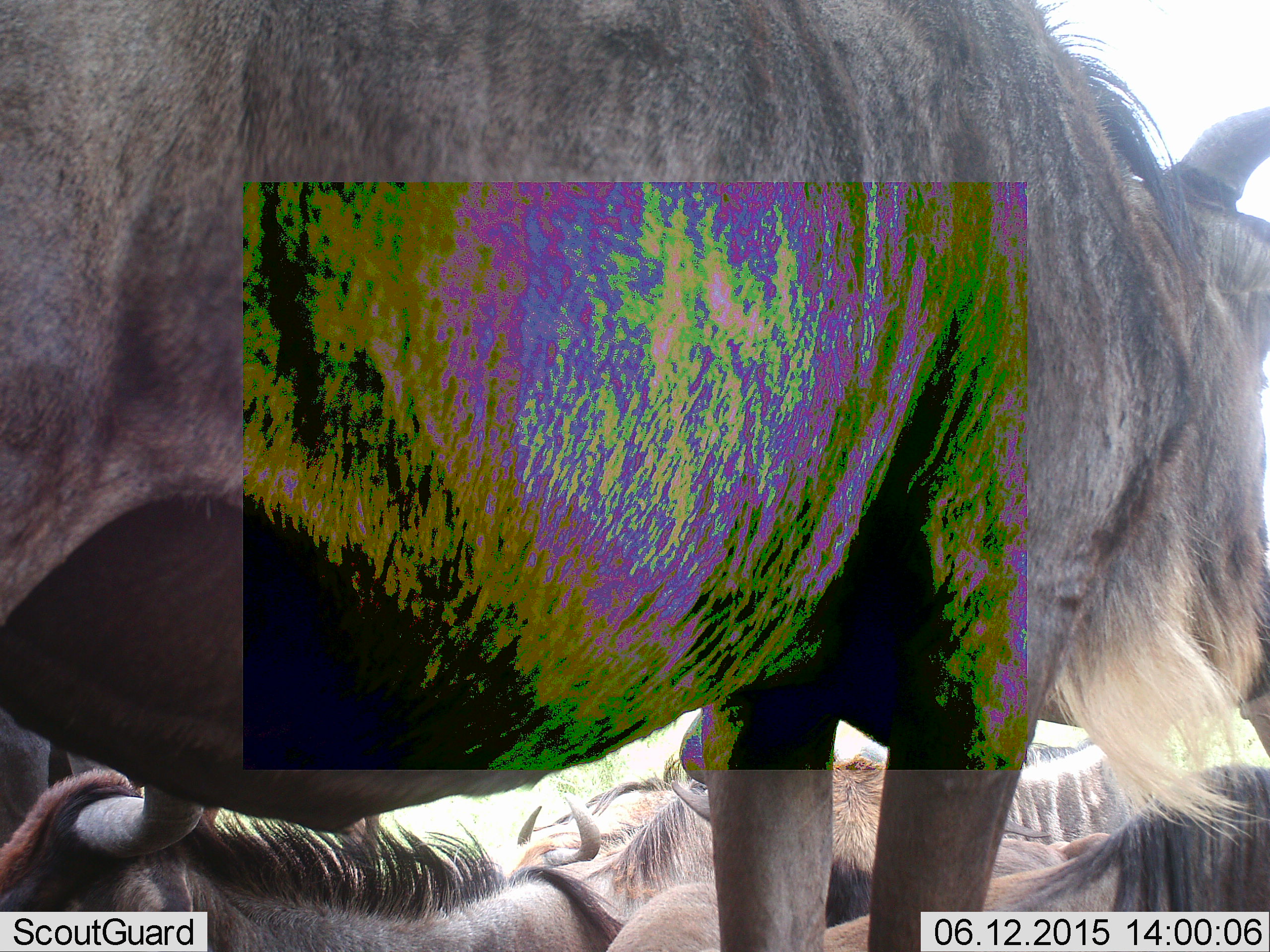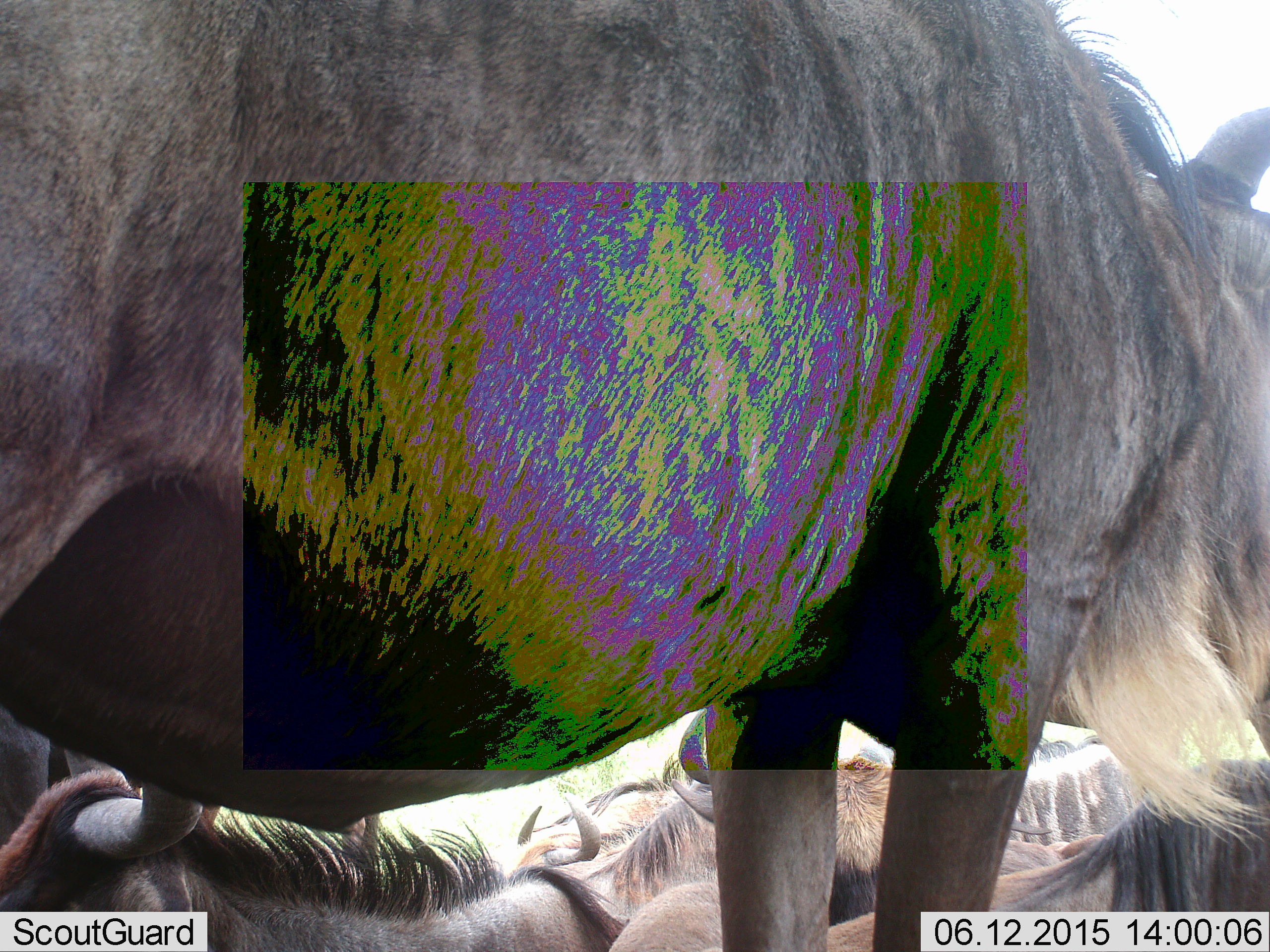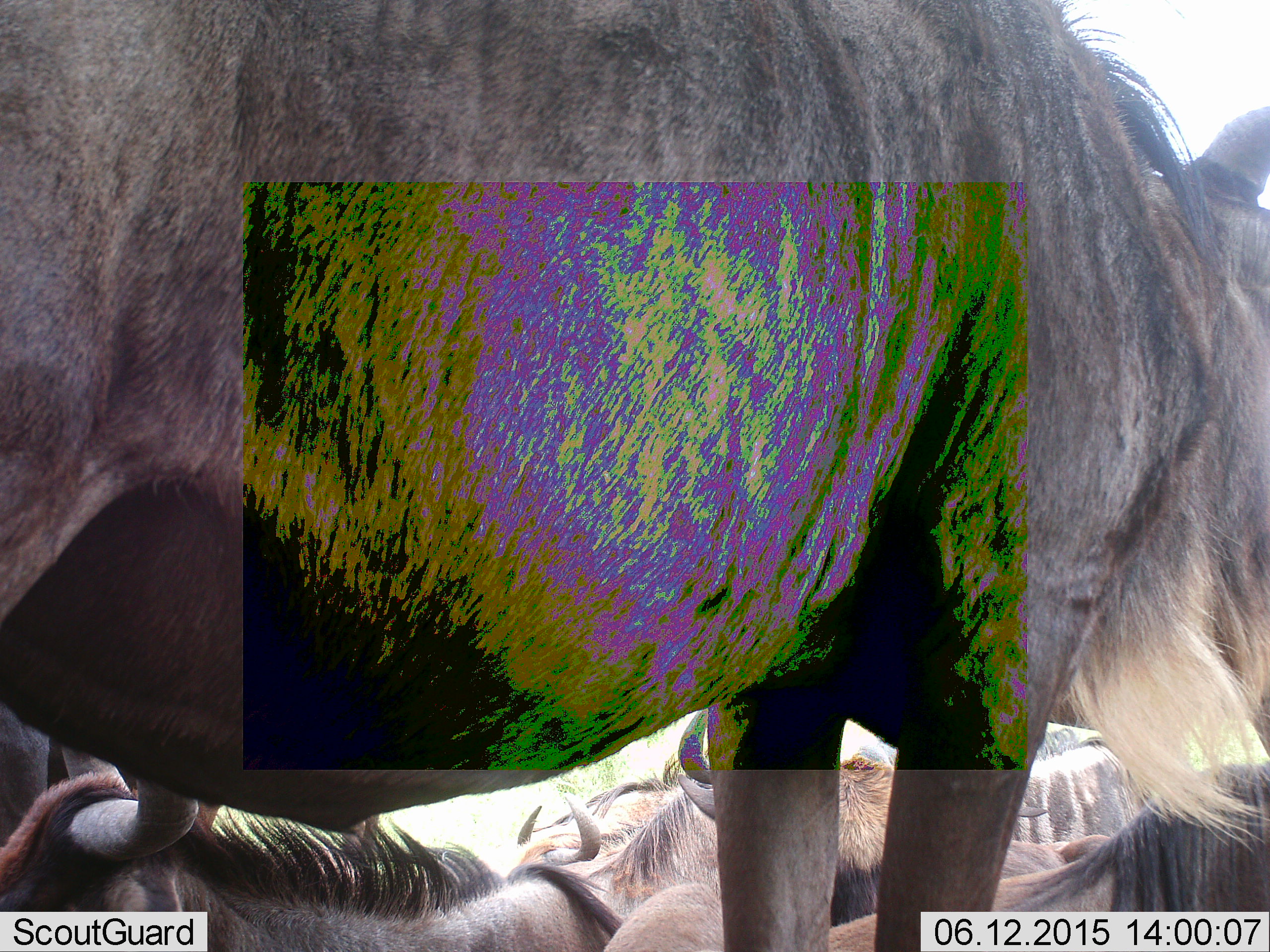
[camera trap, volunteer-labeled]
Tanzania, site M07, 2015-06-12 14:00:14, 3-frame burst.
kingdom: Animalia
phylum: Chordata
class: Mammalia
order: Artiodactyla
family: Bovidae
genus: Connochaetes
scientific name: Connochaetes taurinus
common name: blue wildebeest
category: wildebeest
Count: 5.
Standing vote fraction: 90%.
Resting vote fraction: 80%.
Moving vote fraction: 0%.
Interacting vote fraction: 0%.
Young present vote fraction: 0%.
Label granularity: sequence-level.